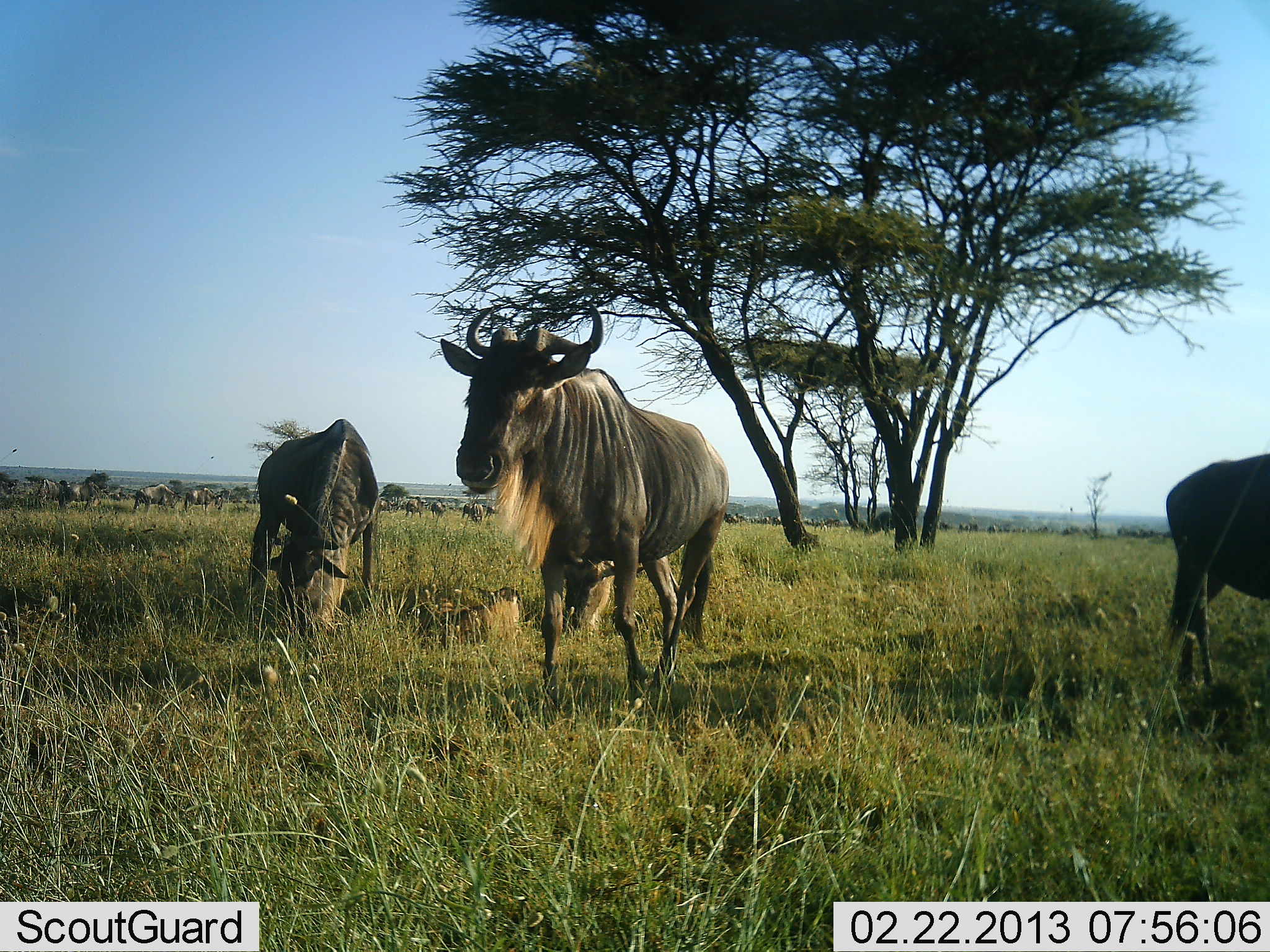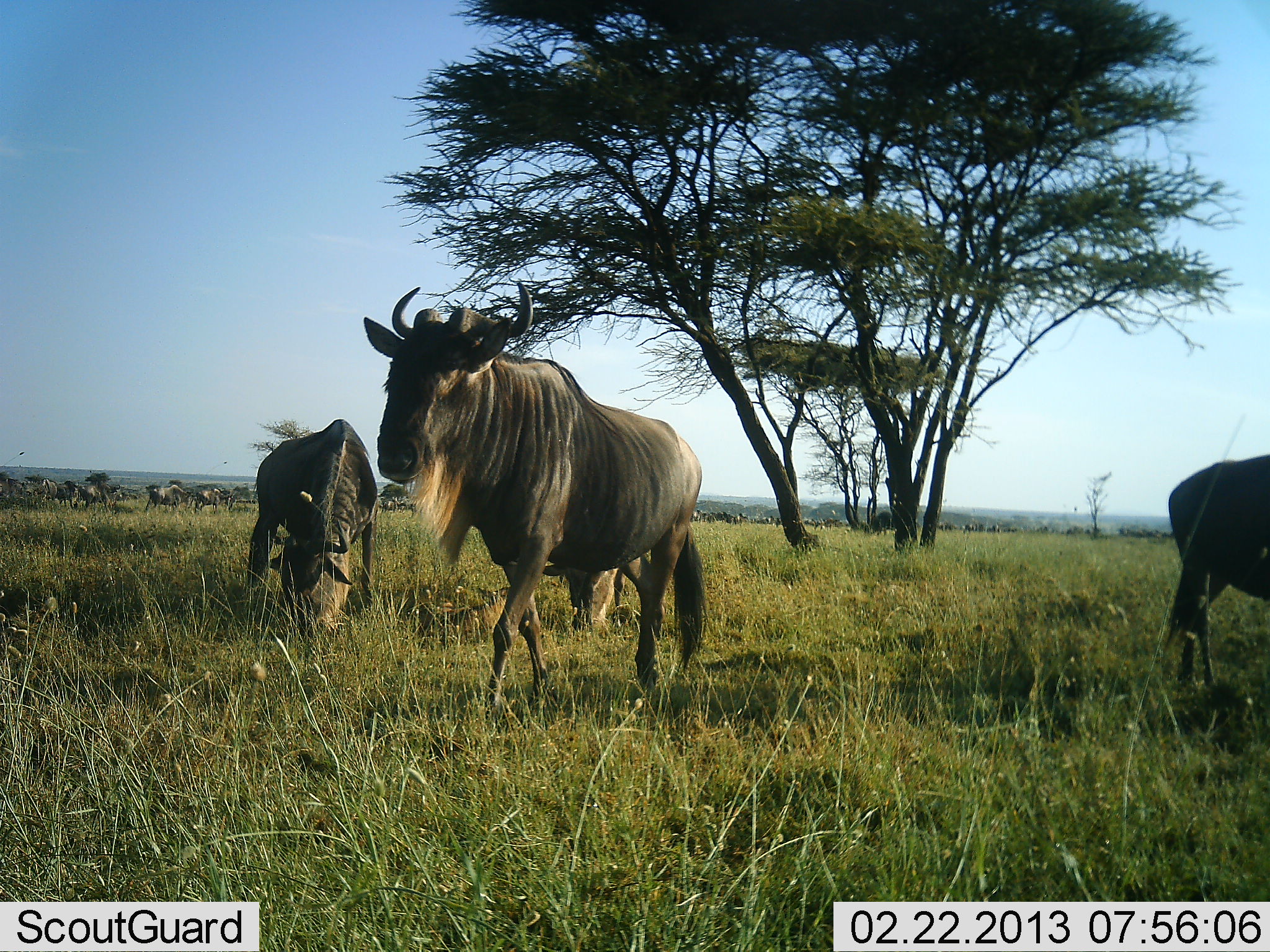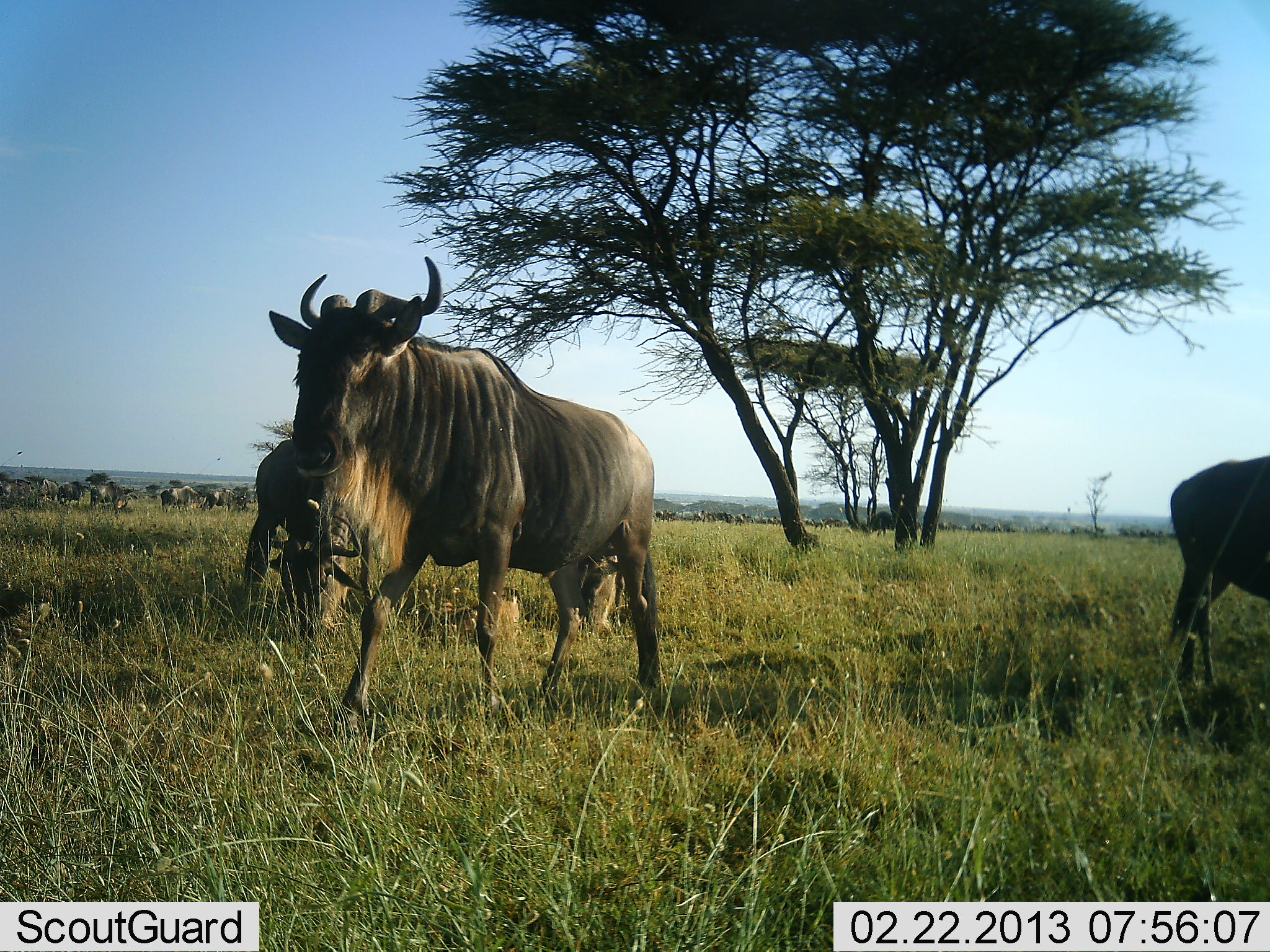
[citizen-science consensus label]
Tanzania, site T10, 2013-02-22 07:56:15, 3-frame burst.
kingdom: Animalia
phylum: Chordata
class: Mammalia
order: Artiodactyla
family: Bovidae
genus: Connochaetes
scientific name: Connochaetes taurinus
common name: blue wildebeest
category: wildebeest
Wildebeest (blue wildebeest) (Connochaetes taurinus), count 11-50. Behavior (volunteer vote fractions): standing 62%, resting 8%, moving 62%, interacting 0%. Young present (vote fraction): 0%. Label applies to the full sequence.